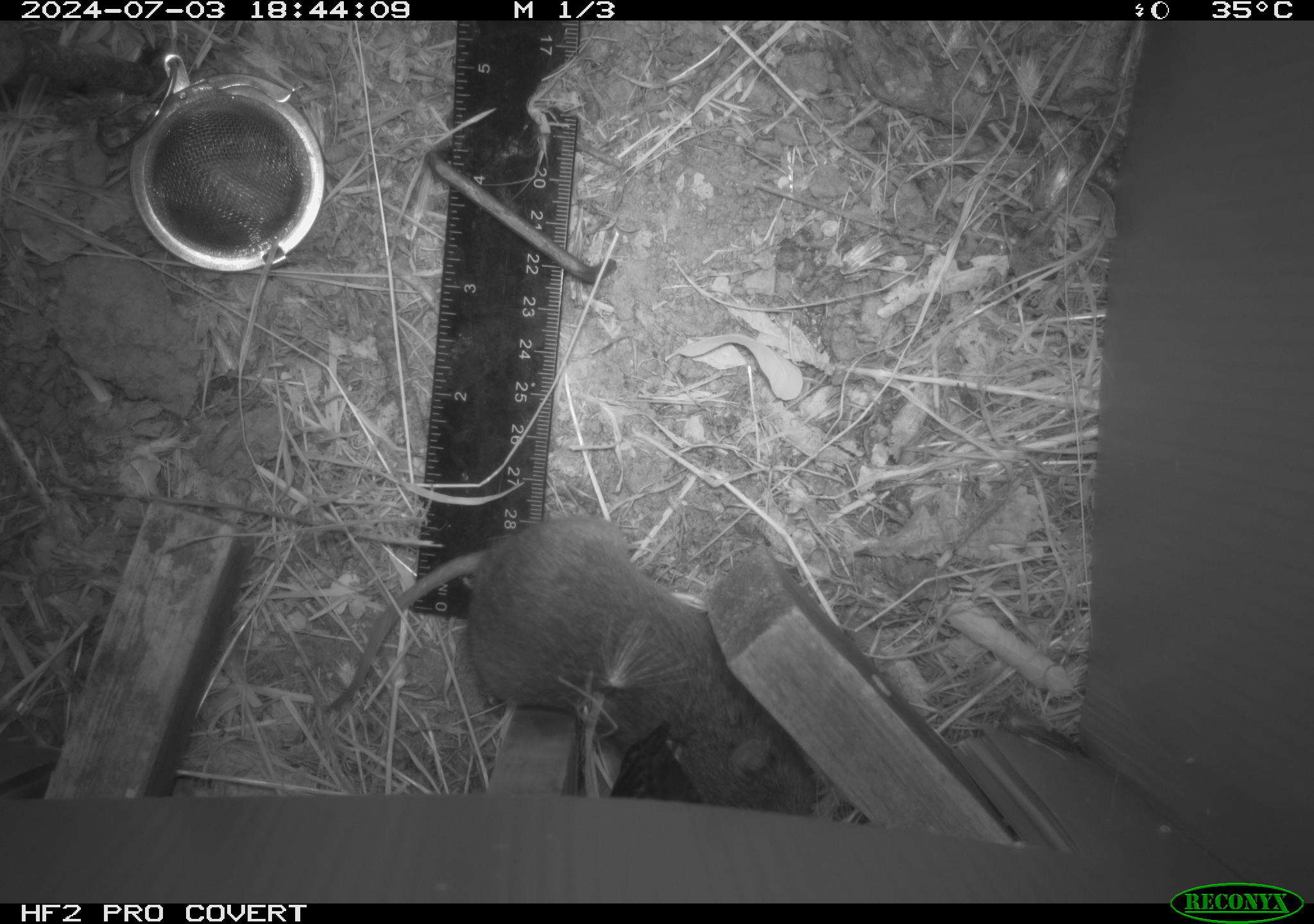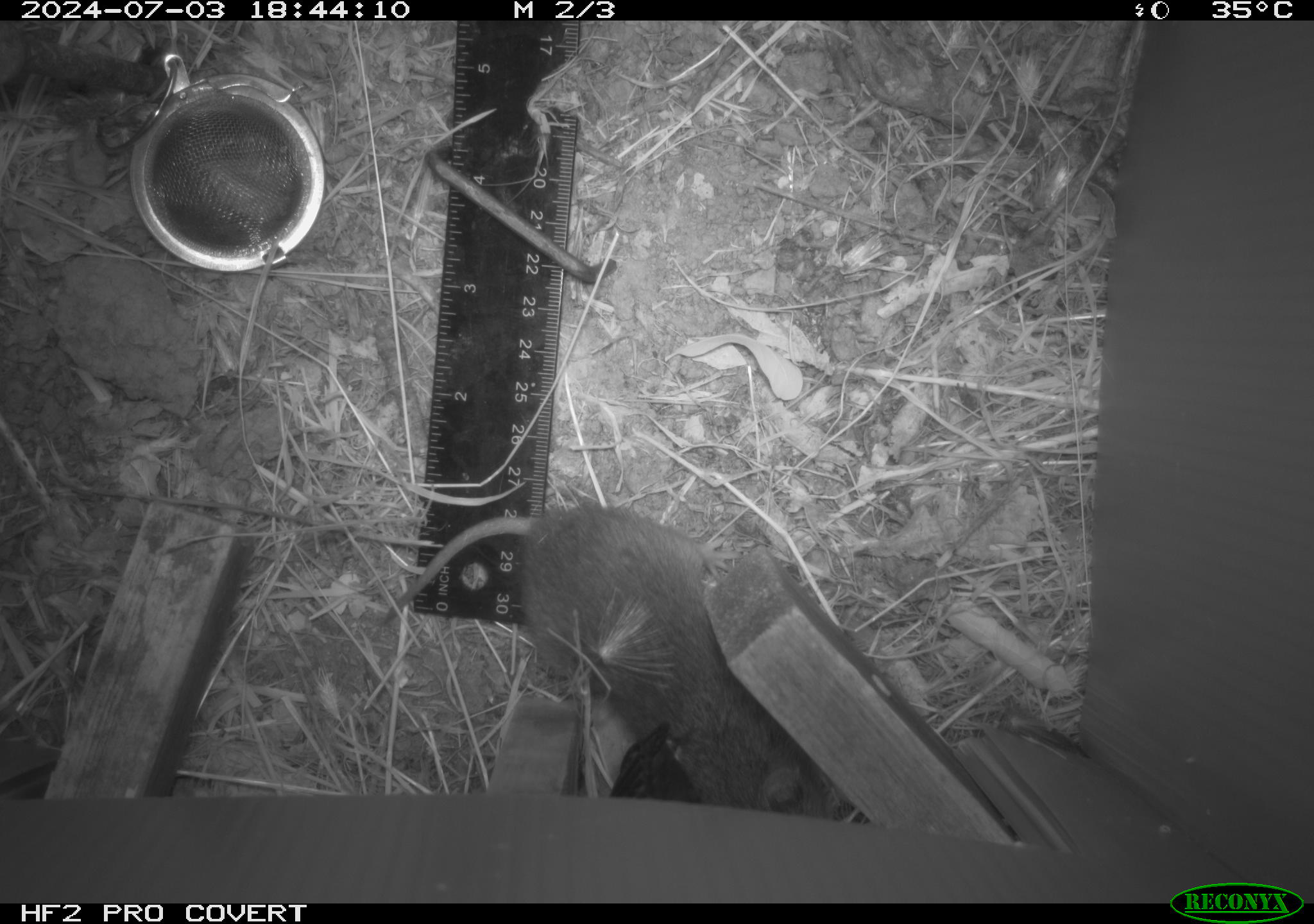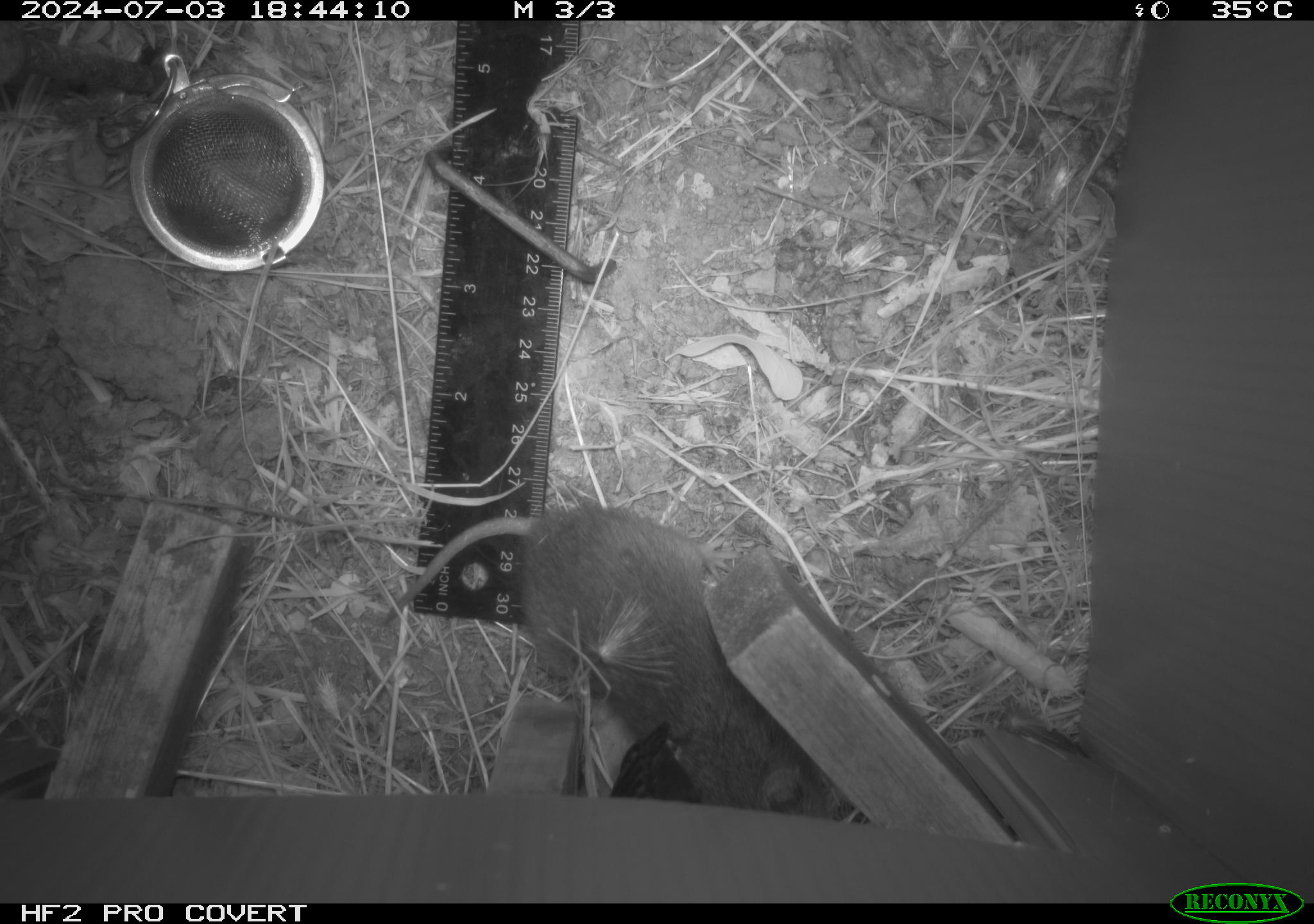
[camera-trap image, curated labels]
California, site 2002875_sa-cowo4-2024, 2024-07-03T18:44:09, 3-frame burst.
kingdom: Animalia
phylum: Chordata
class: Mammalia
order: Rodentia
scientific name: Rodentia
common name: rodent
Rodent (Rodentia).